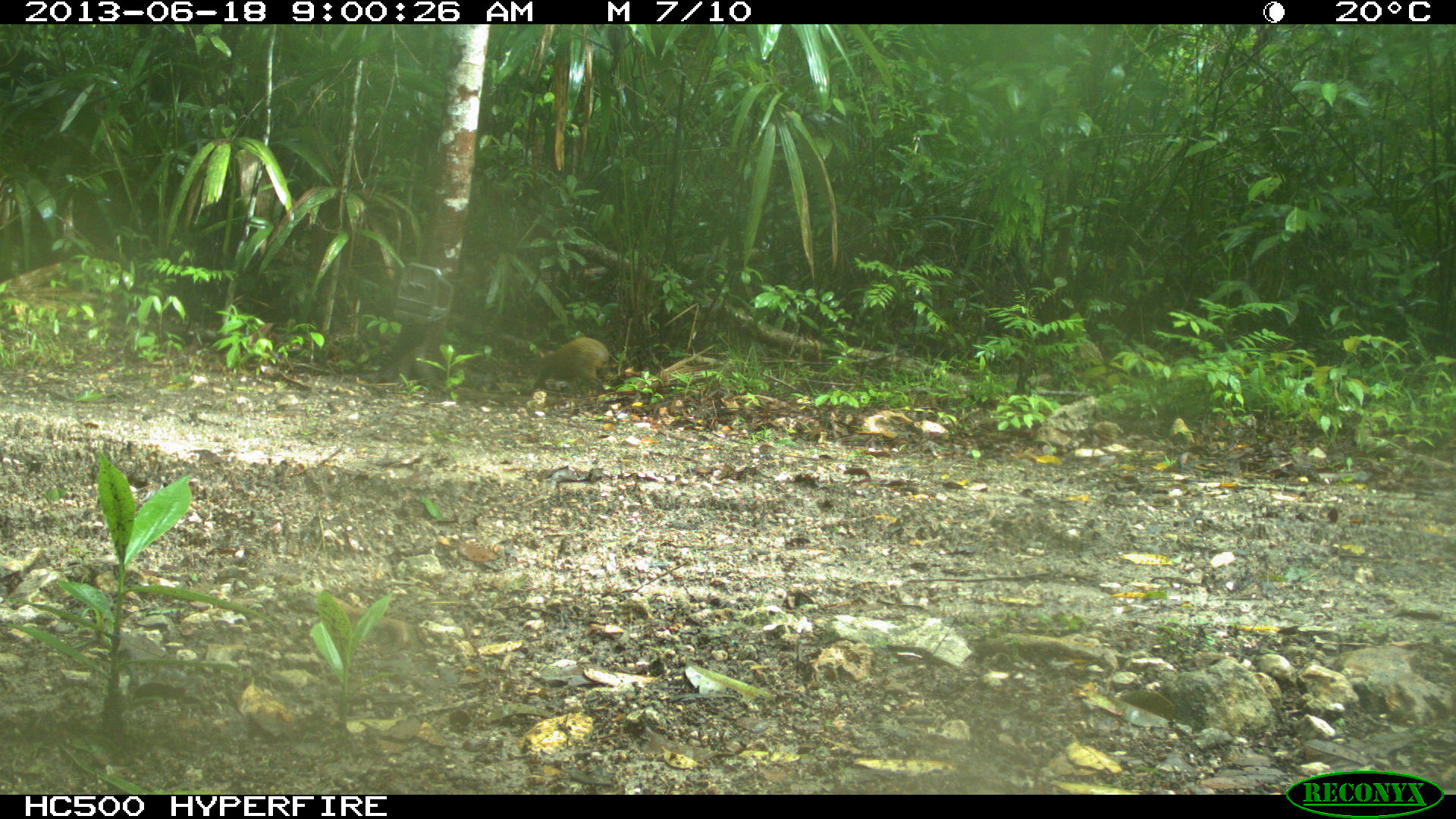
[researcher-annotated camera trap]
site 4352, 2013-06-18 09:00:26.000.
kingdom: Animalia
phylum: Chordata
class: Mammalia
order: Rodentia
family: Dasyproctidae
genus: Dasyprocta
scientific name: Dasyprocta punctata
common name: central american agouti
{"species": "Dasyprocta punctata (central american agouti)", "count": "1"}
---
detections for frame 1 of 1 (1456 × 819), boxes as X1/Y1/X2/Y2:
dasyprocta punctata: 530/336/619/395